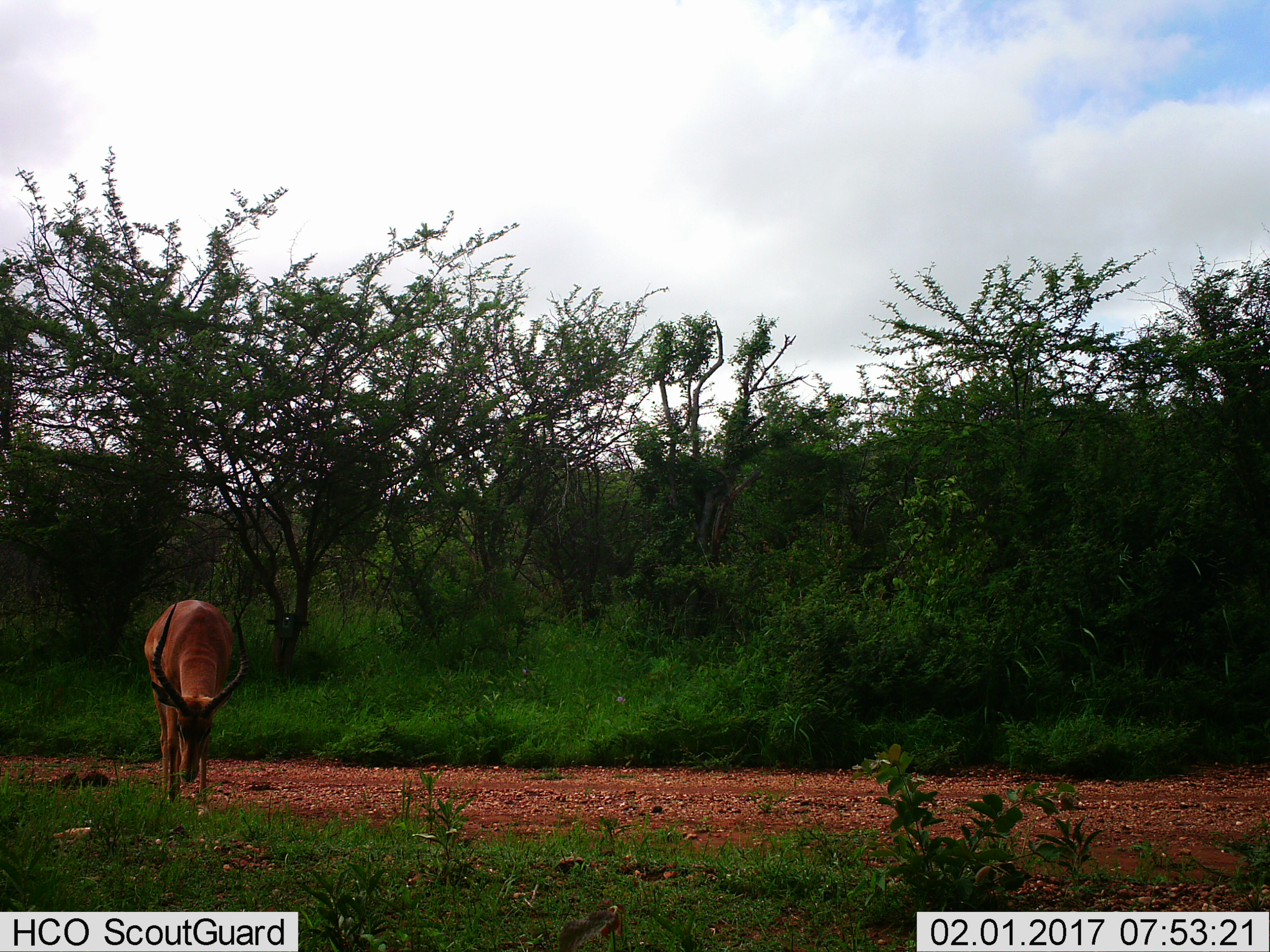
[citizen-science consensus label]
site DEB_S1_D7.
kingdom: Animalia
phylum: Chordata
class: Mammalia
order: Artiodactyla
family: Bovidae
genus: Aepyceros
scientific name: Aepyceros melampus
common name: impala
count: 1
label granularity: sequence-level